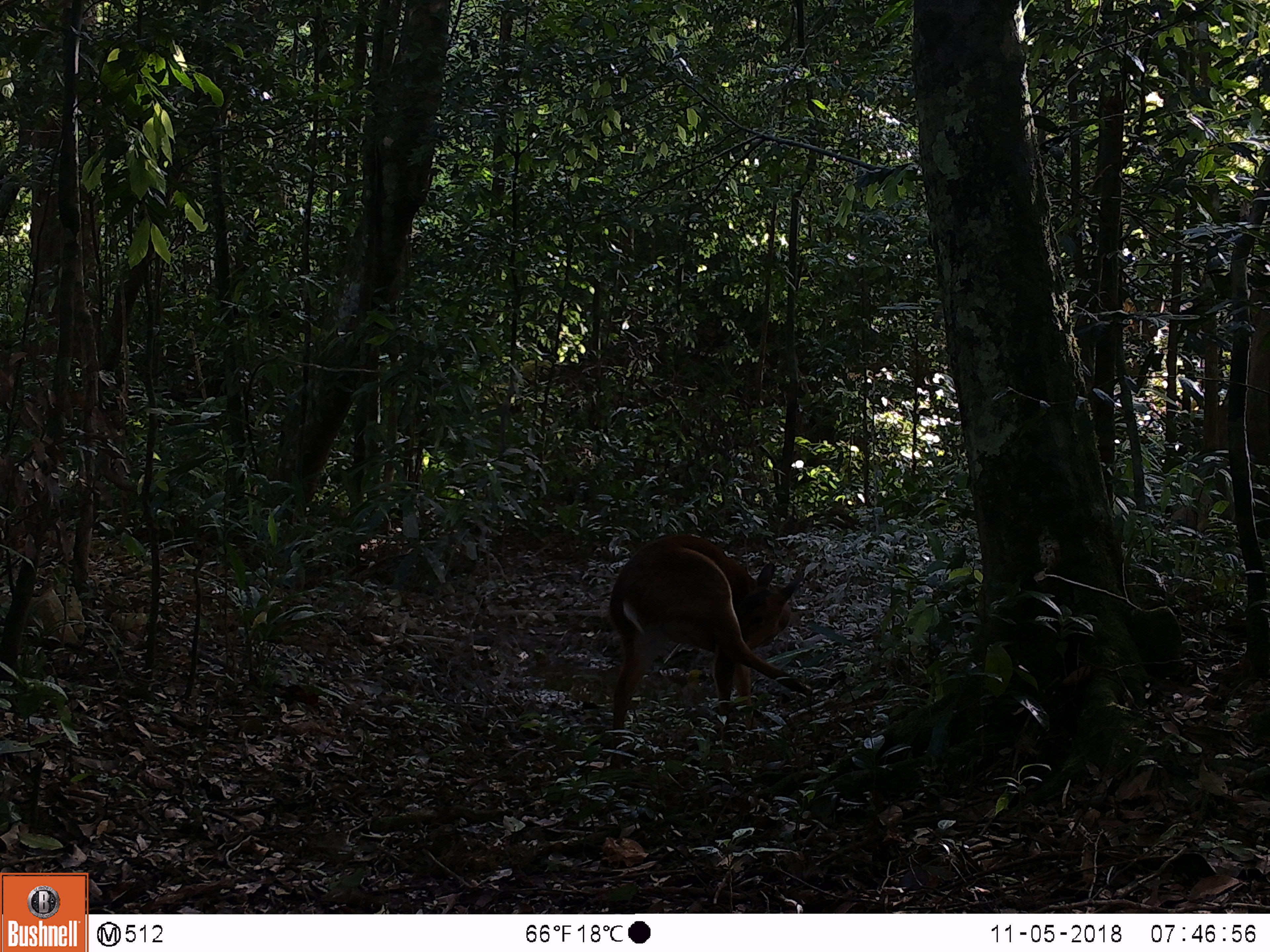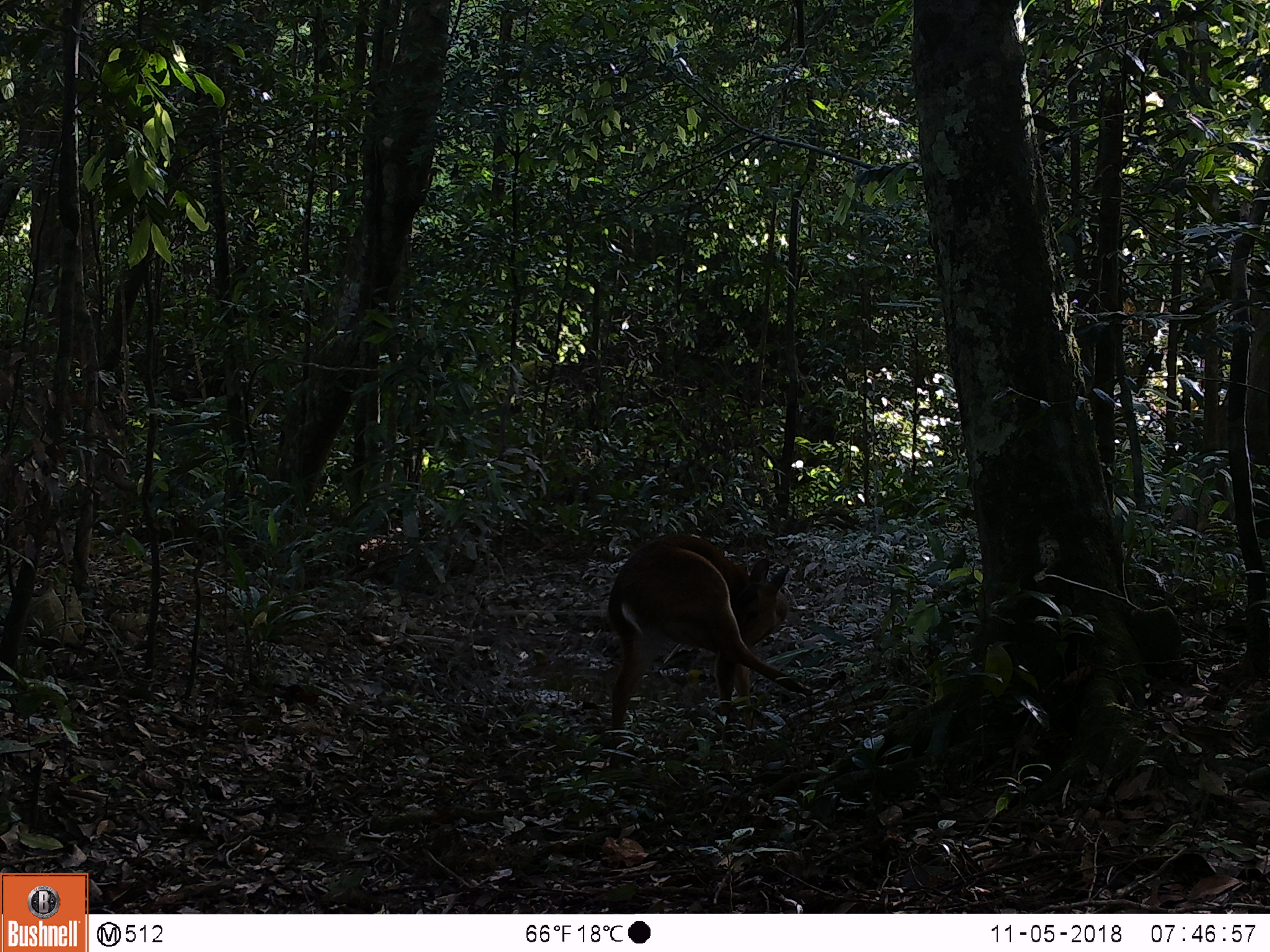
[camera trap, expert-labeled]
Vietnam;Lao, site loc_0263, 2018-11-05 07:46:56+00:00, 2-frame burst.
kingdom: Animalia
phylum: Chordata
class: Mammalia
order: Artiodactyla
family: Cervidae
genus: Muntiacus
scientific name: Muntiacus vuquangensis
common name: large-antlered muntjac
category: large antlered muntjac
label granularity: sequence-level